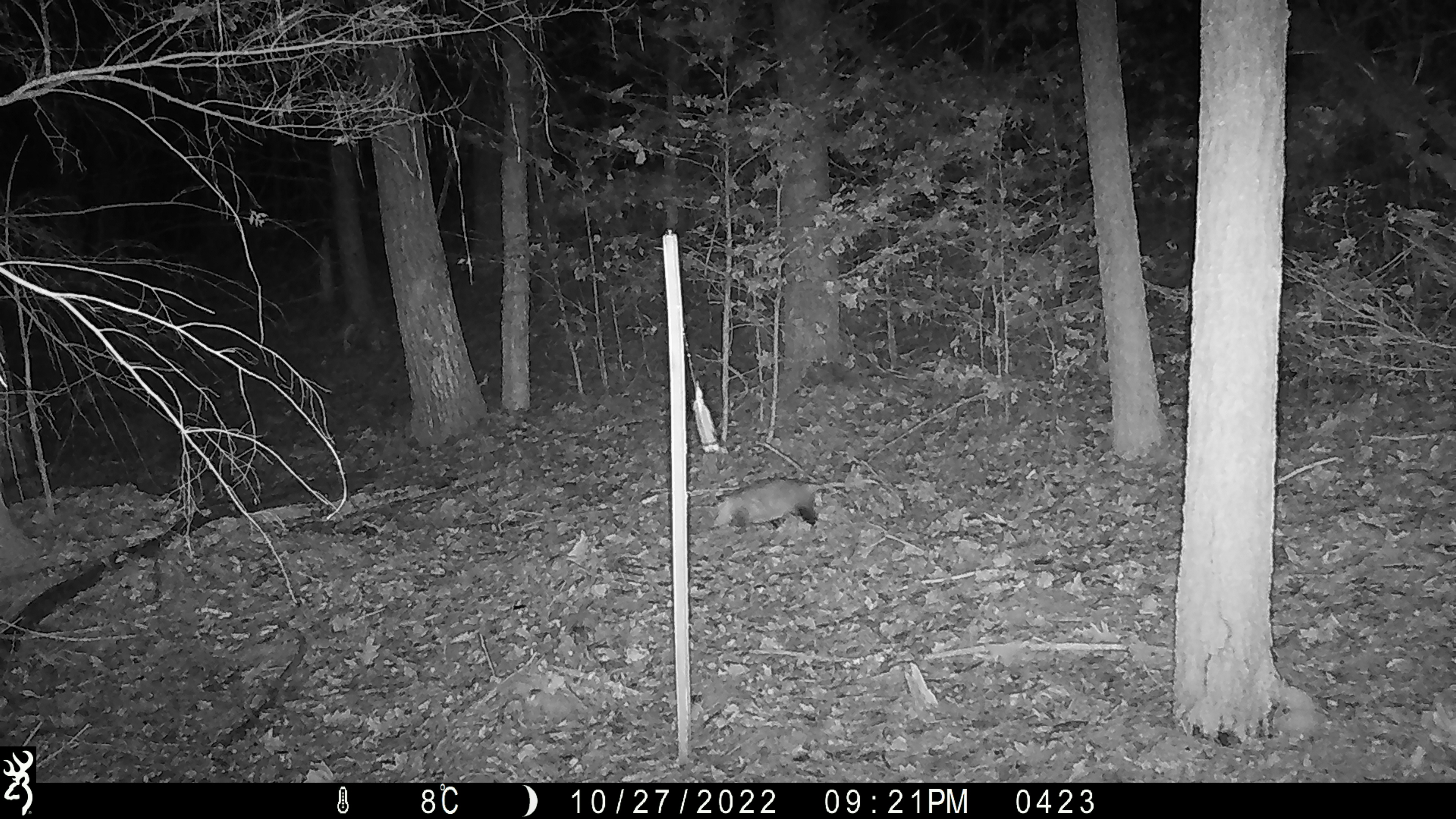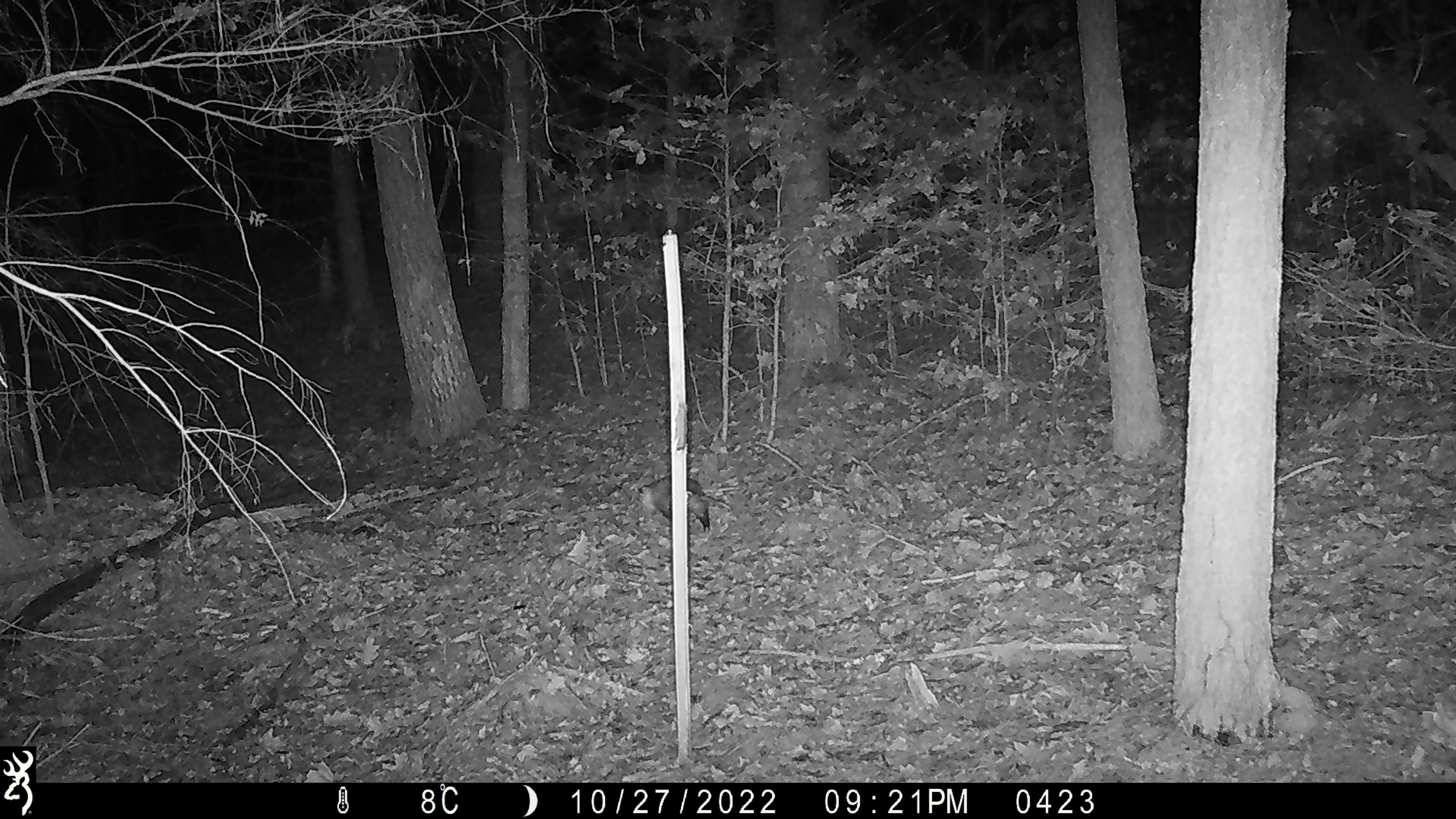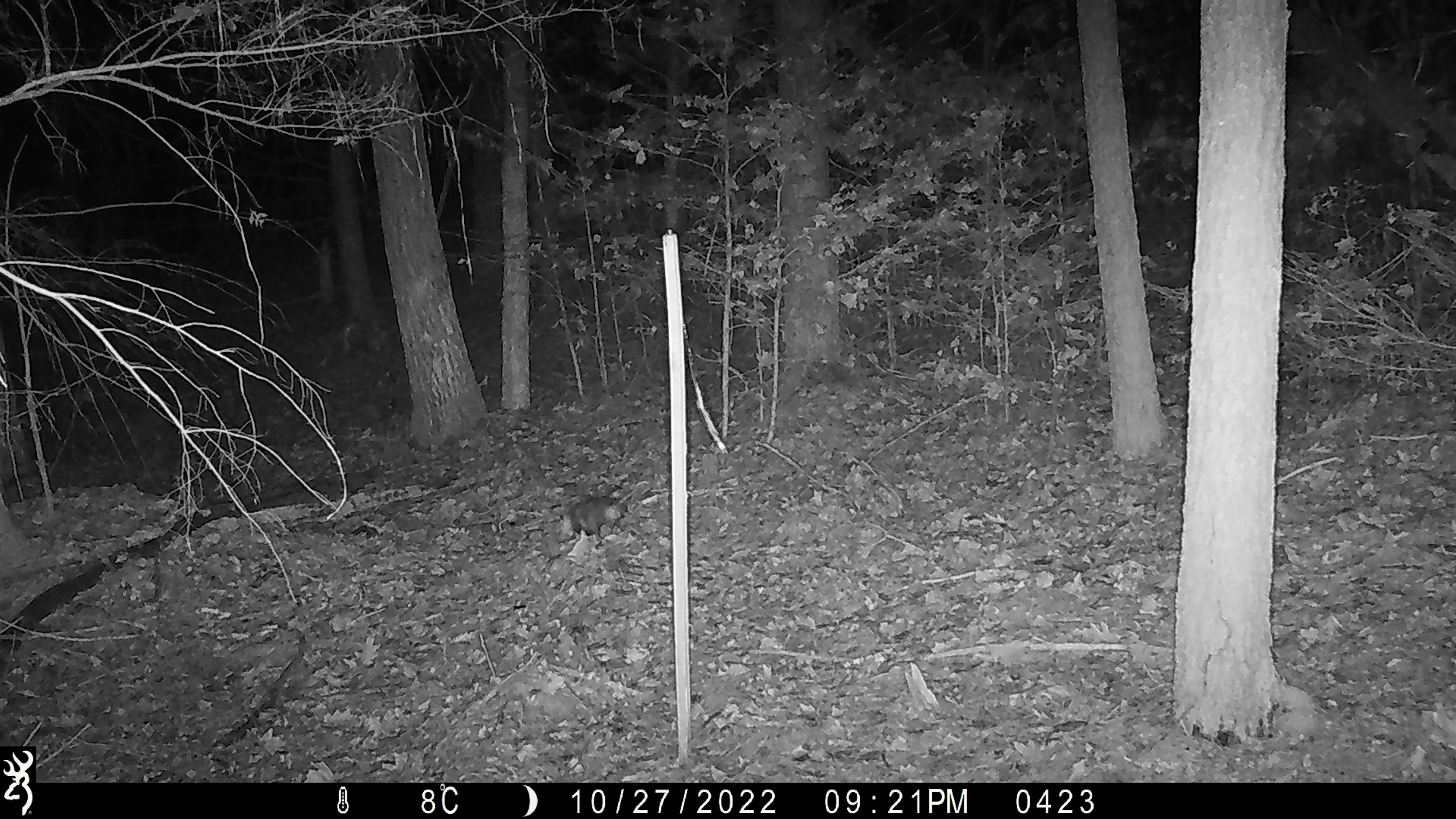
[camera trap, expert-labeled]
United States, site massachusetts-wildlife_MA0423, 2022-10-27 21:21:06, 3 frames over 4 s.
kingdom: Animalia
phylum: Chordata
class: Mammalia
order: Didelphimorphia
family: Didelphidae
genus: Didelphis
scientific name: Didelphis virginiana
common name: opossum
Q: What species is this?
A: Opossum (Didelphis virginiana).